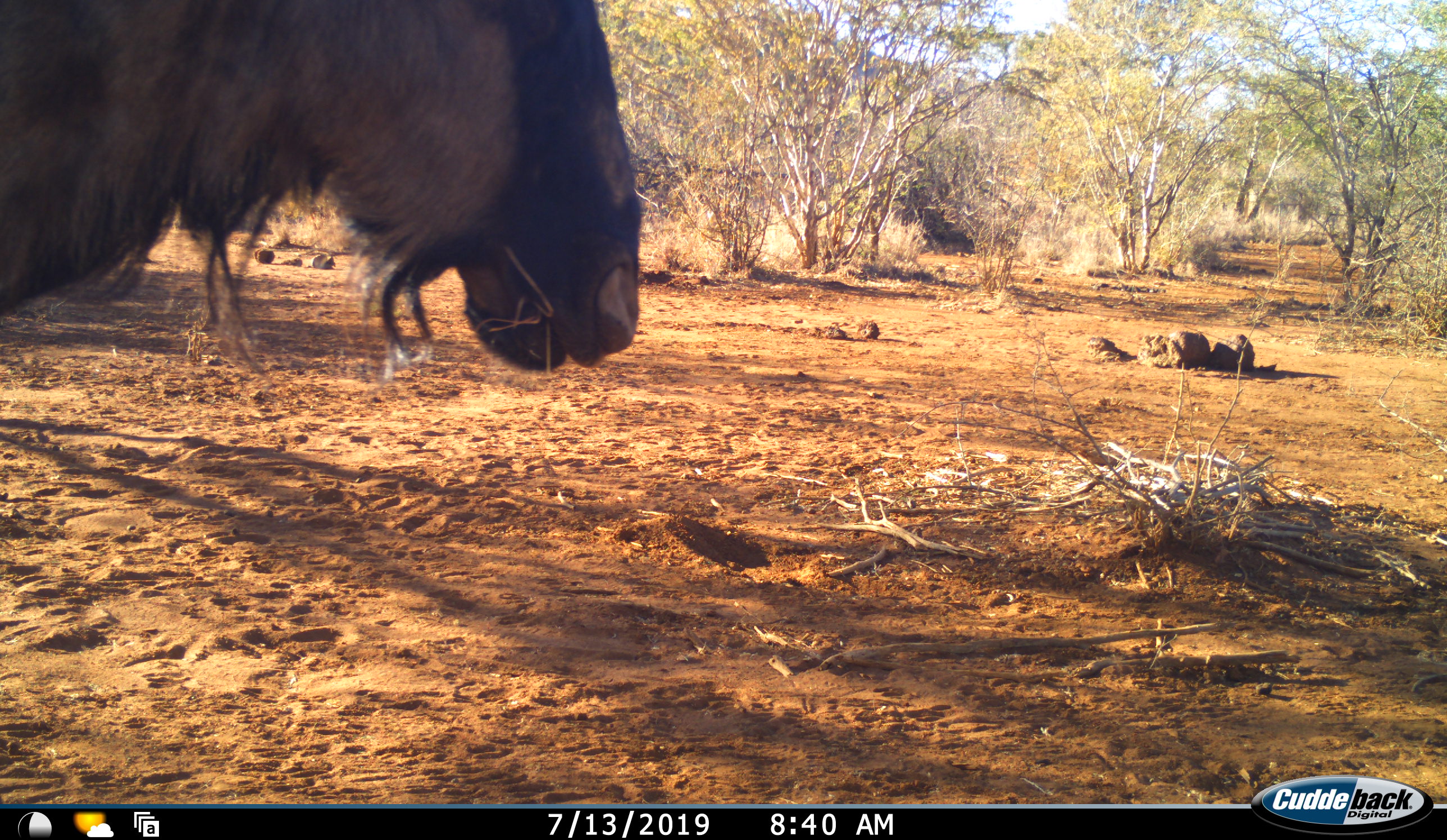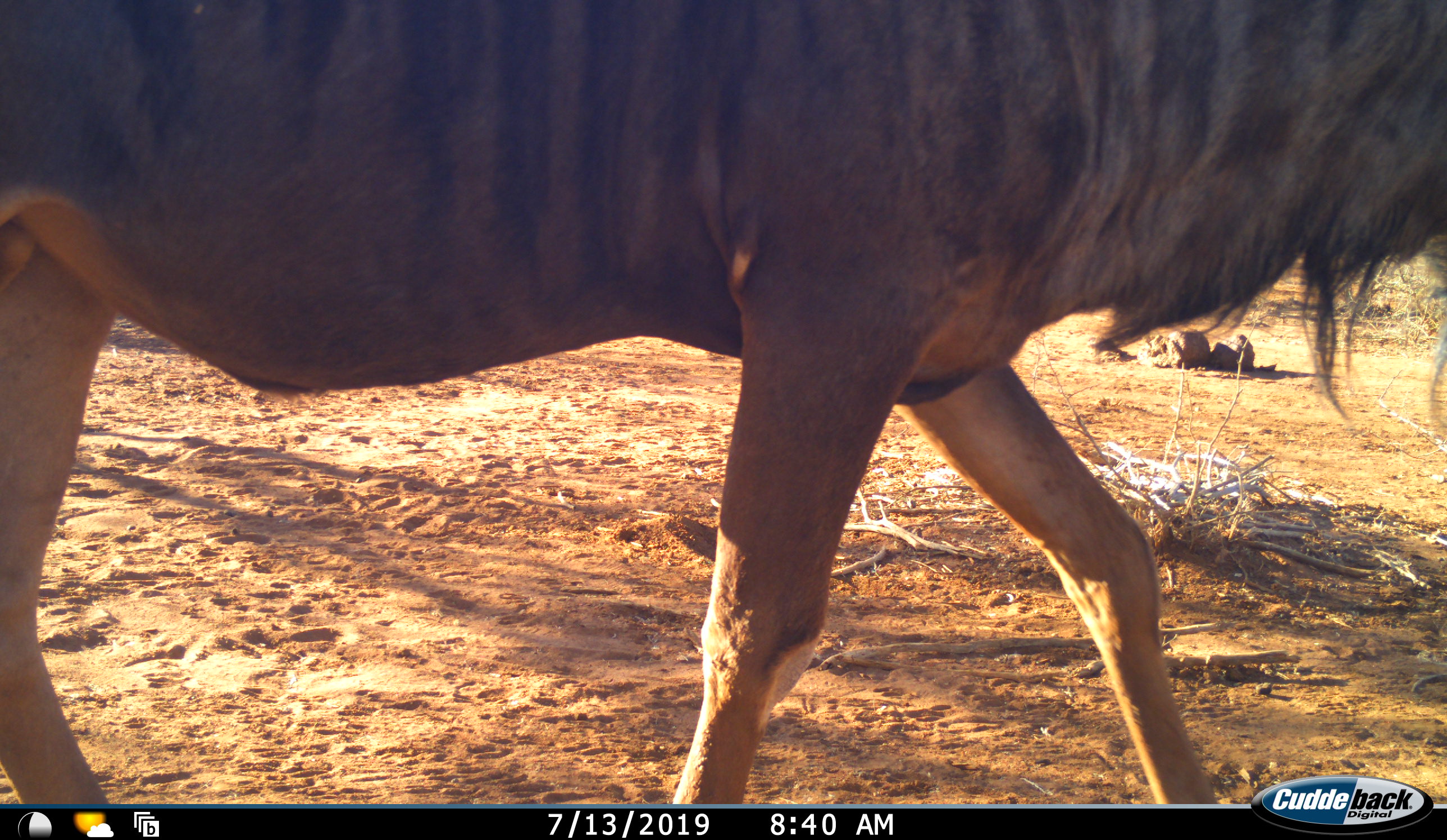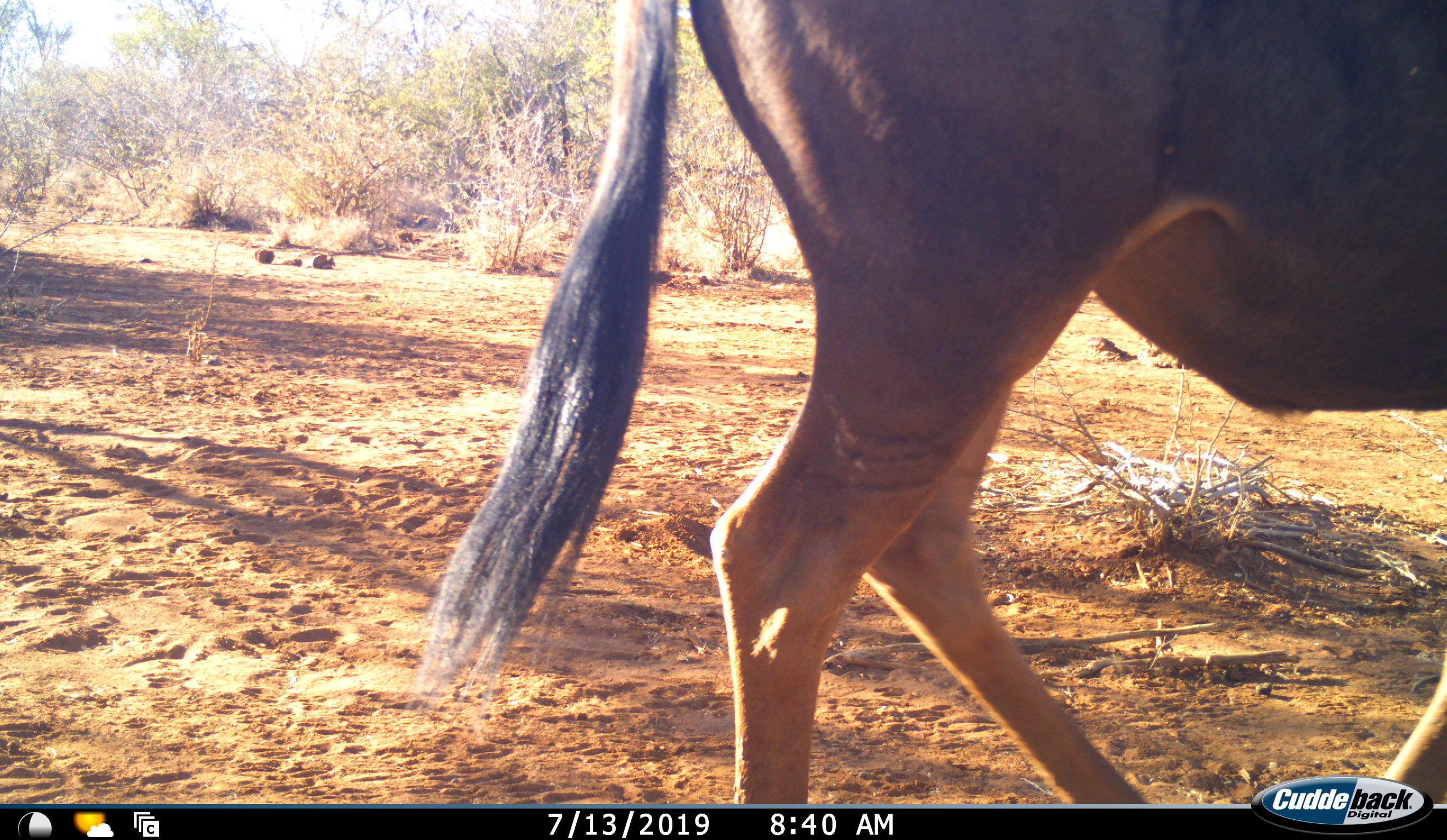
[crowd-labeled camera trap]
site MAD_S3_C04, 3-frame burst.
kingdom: Animalia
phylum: Chordata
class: Mammalia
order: Artiodactyla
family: Bovidae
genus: Connochaetes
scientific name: Connochaetes taurinus taurinus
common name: blue wildebeest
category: wildebeestblue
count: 1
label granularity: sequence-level